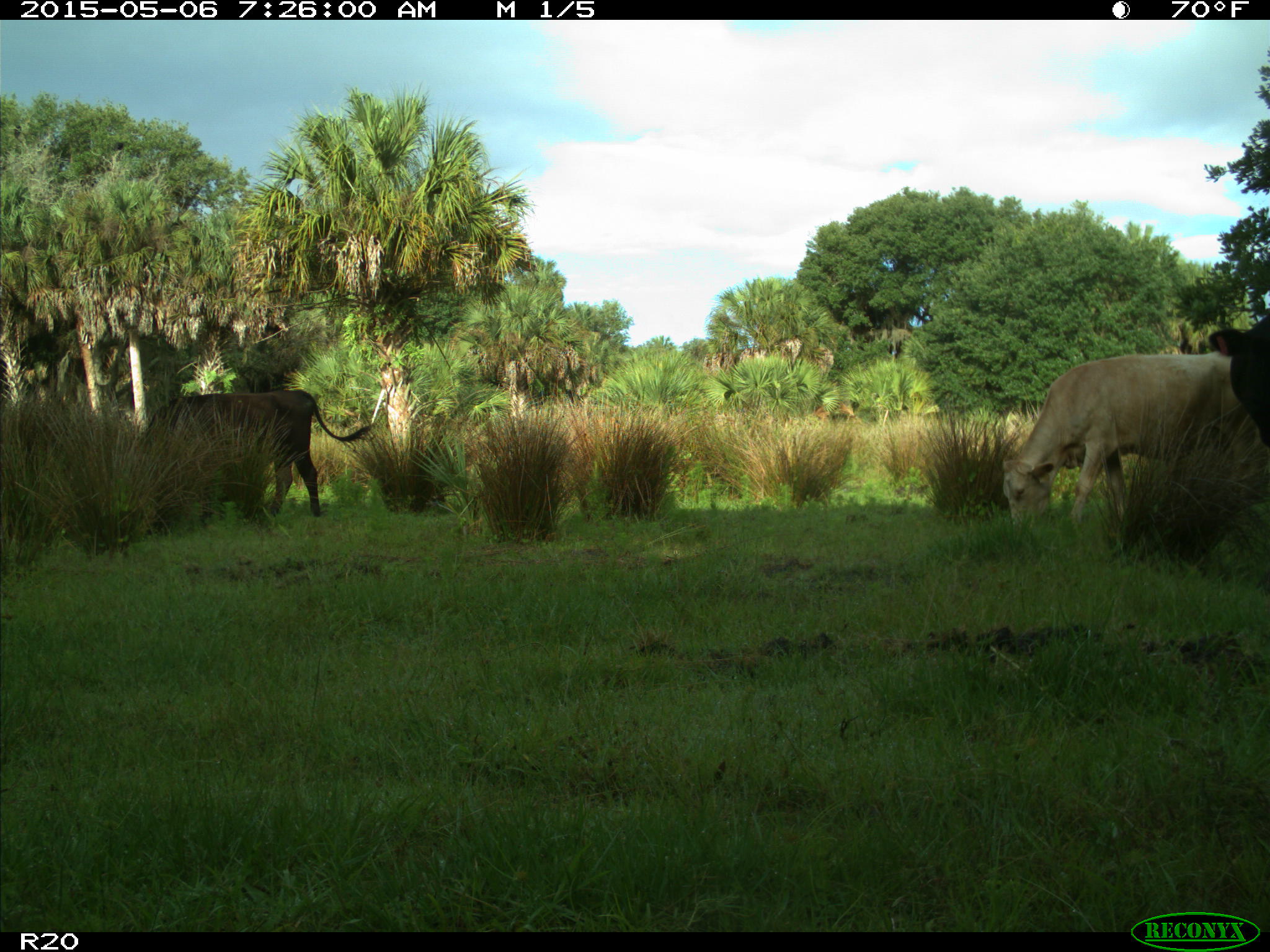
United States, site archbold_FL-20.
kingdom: Animalia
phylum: Chordata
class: Mammalia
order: Artiodactyla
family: Bovidae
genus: Bos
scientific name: Bos taurus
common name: domestic cow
Bos taurus (domestic cow).